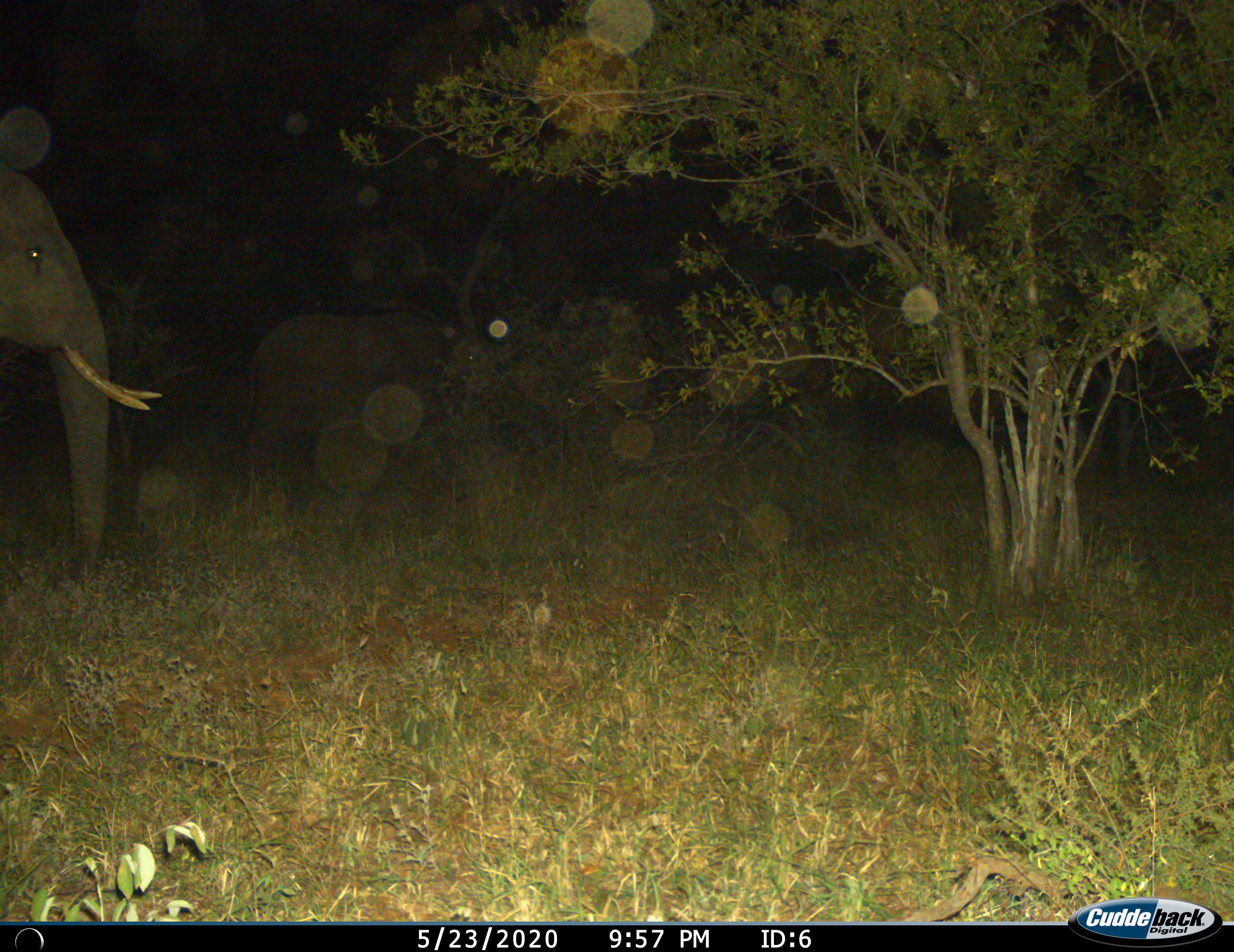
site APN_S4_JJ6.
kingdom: Animalia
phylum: Chordata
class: Mammalia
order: Proboscidea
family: Elephantidae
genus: Loxodonta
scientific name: Loxodonta africana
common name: african bush elephant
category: elephant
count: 2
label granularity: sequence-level